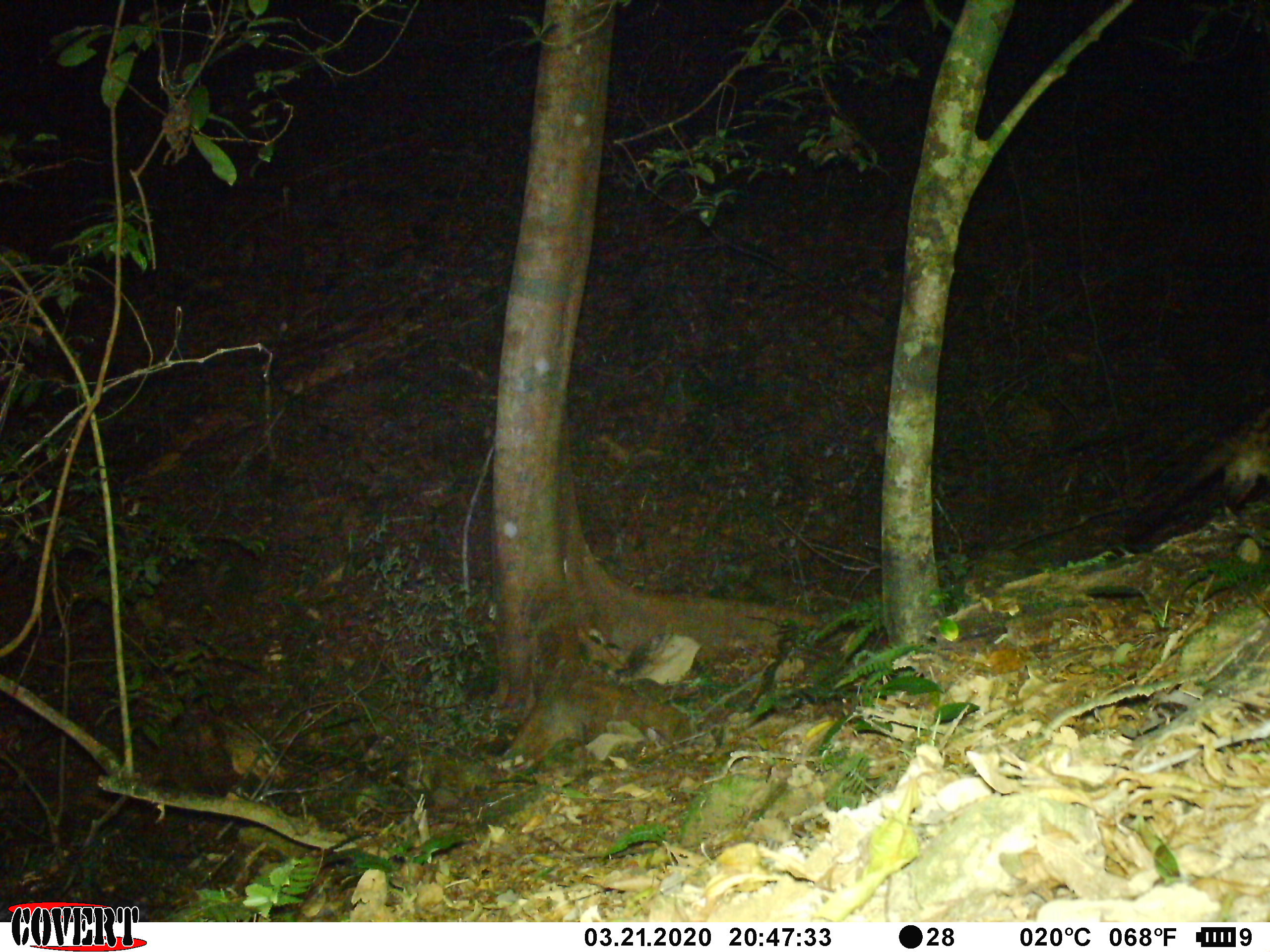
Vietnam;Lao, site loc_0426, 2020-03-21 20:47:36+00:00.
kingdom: Animalia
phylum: Chordata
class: Mammalia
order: Carnivora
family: Viverridae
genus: Paradoxurus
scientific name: Paradoxurus hermaphroditus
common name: common palm civet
Common palm civet (Paradoxurus hermaphroditus). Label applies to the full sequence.